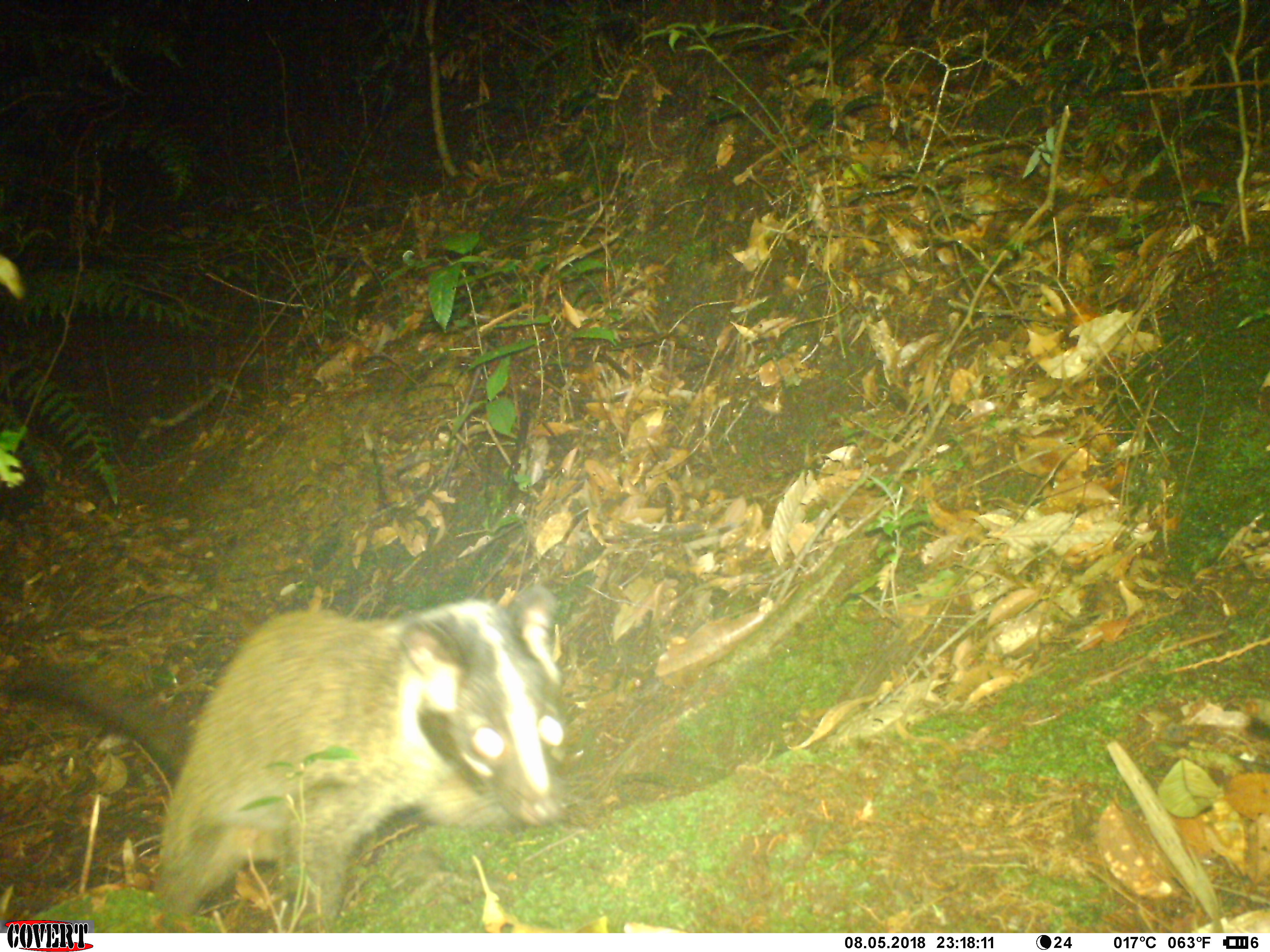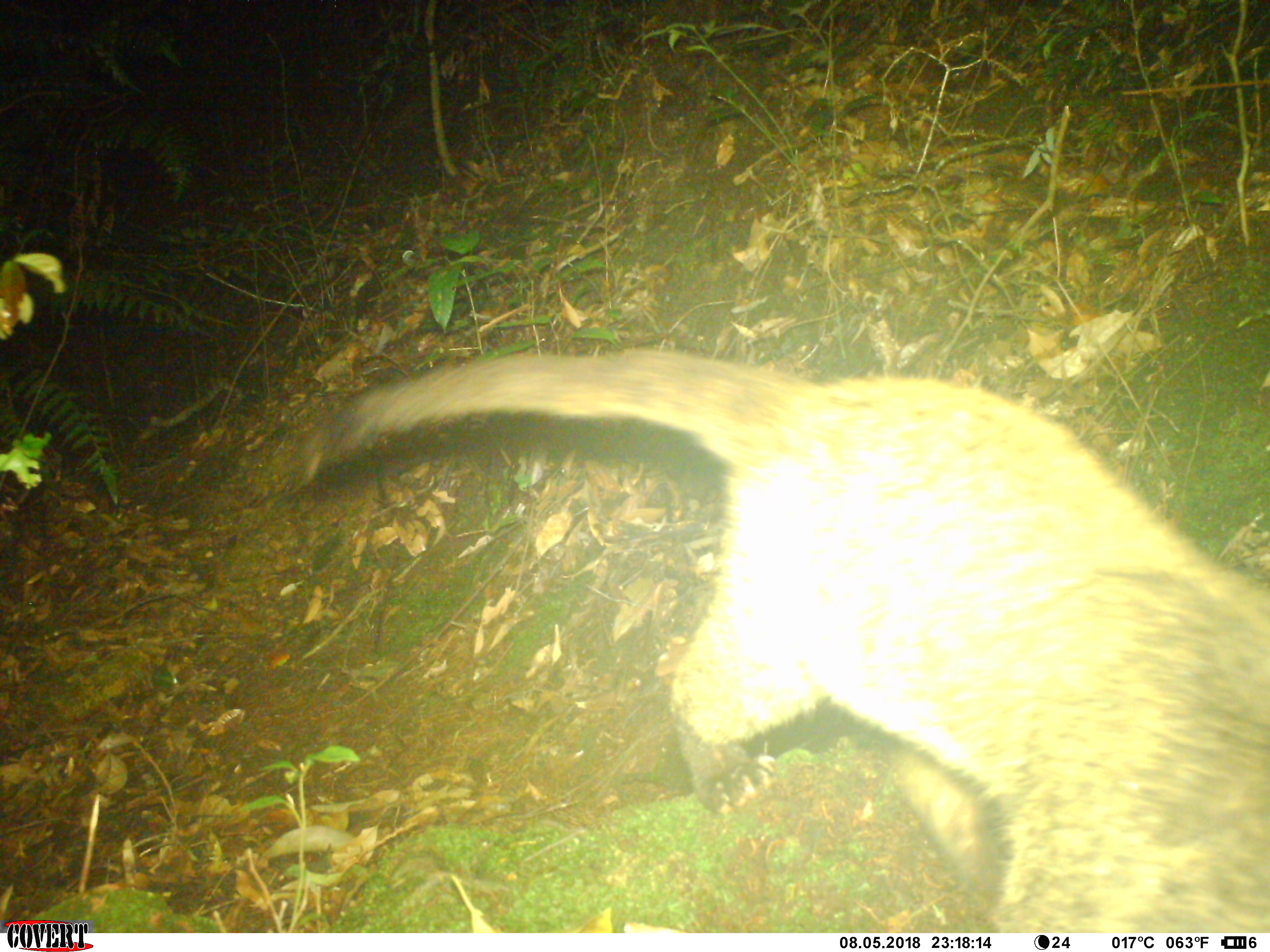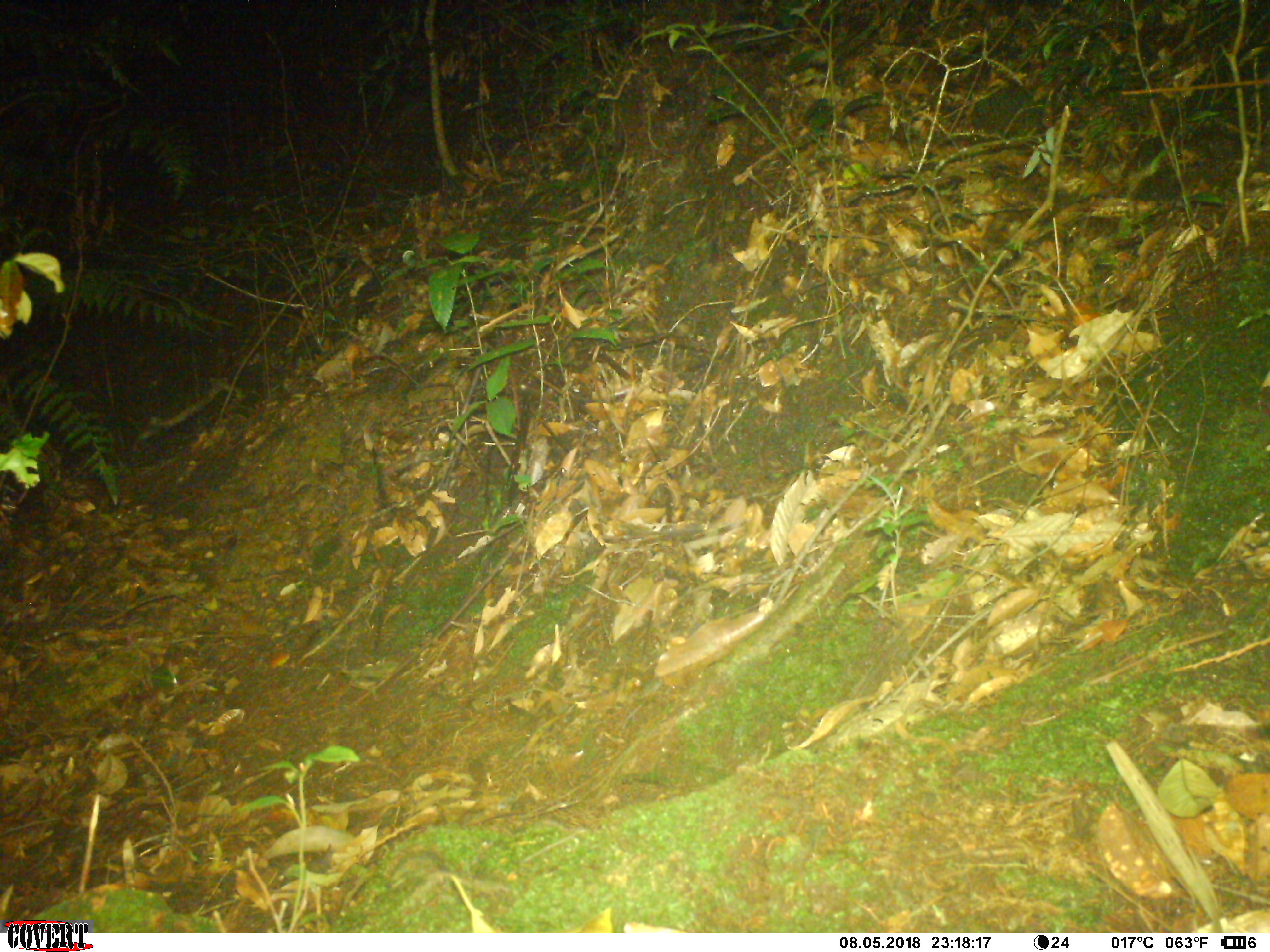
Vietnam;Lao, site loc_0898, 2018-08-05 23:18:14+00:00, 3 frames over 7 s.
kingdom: Animalia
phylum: Chordata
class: Mammalia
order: Carnivora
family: Viverridae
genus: Paguma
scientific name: Paguma larvata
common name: masked palm civet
Masked palm civet (Paguma larvata). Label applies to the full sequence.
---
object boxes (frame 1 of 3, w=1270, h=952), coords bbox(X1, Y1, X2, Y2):
masked palm civet: bbox(1, 582, 579, 934)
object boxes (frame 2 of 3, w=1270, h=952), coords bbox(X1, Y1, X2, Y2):
masked palm civet: bbox(284, 347, 1269, 931)